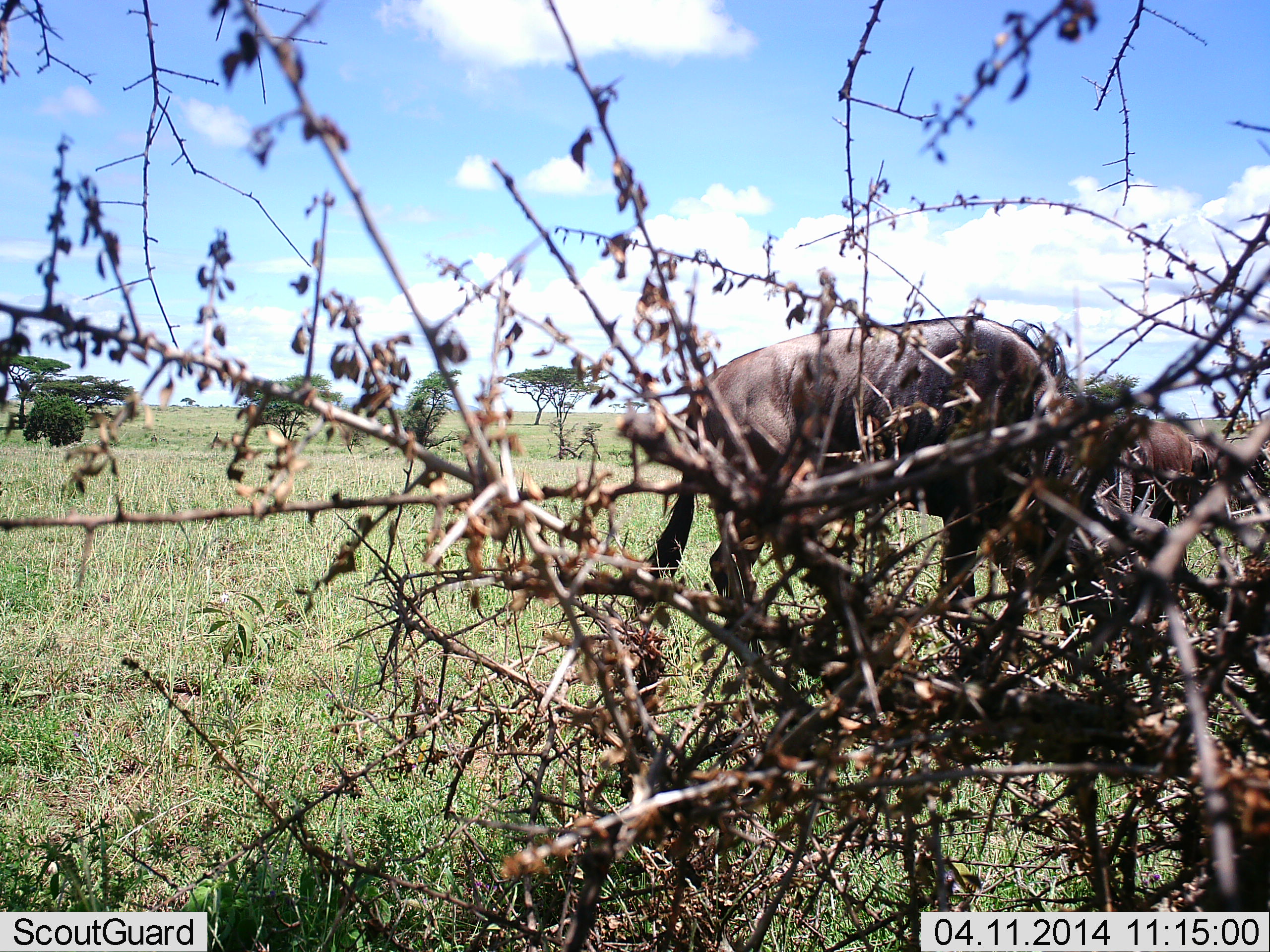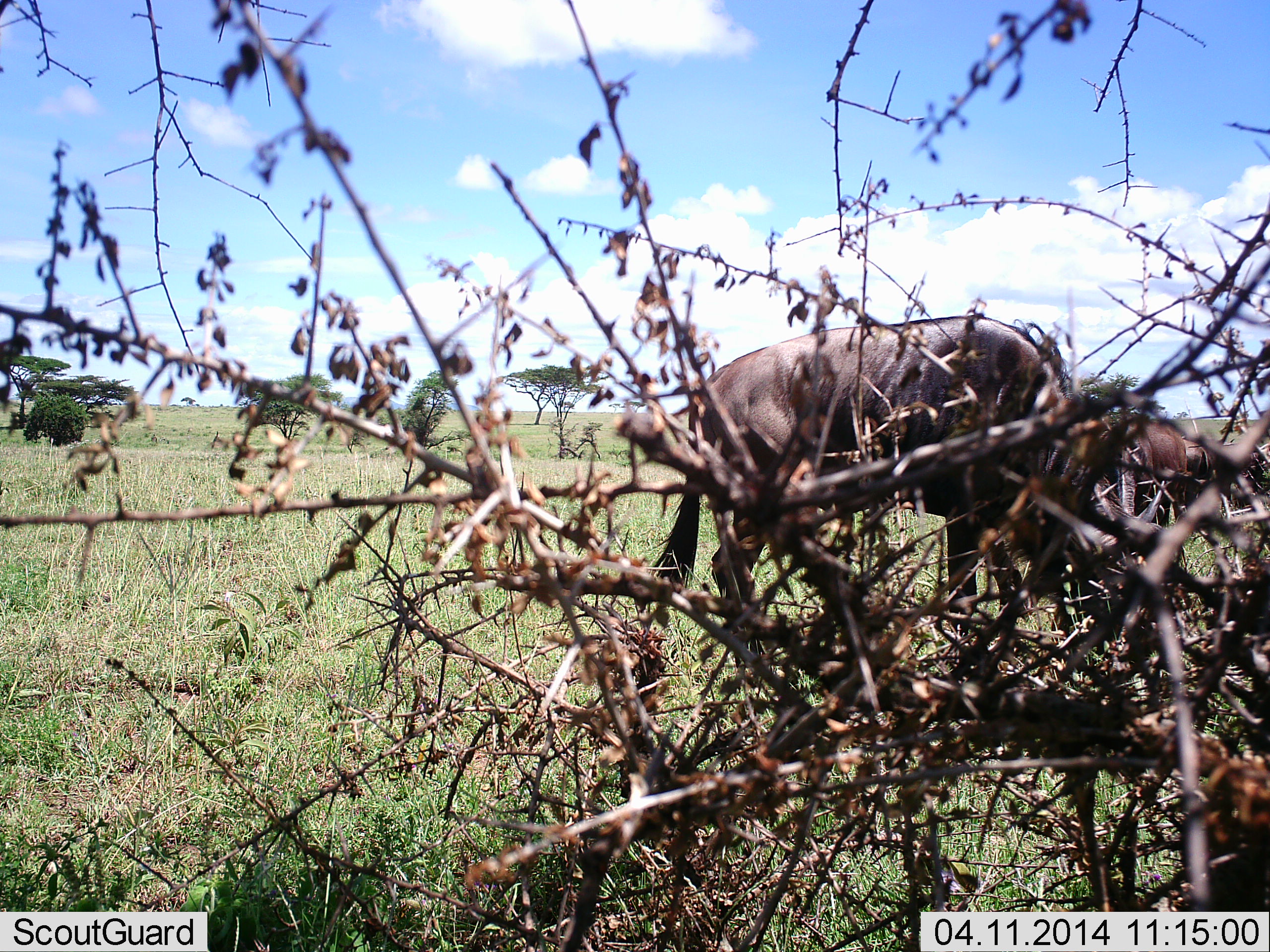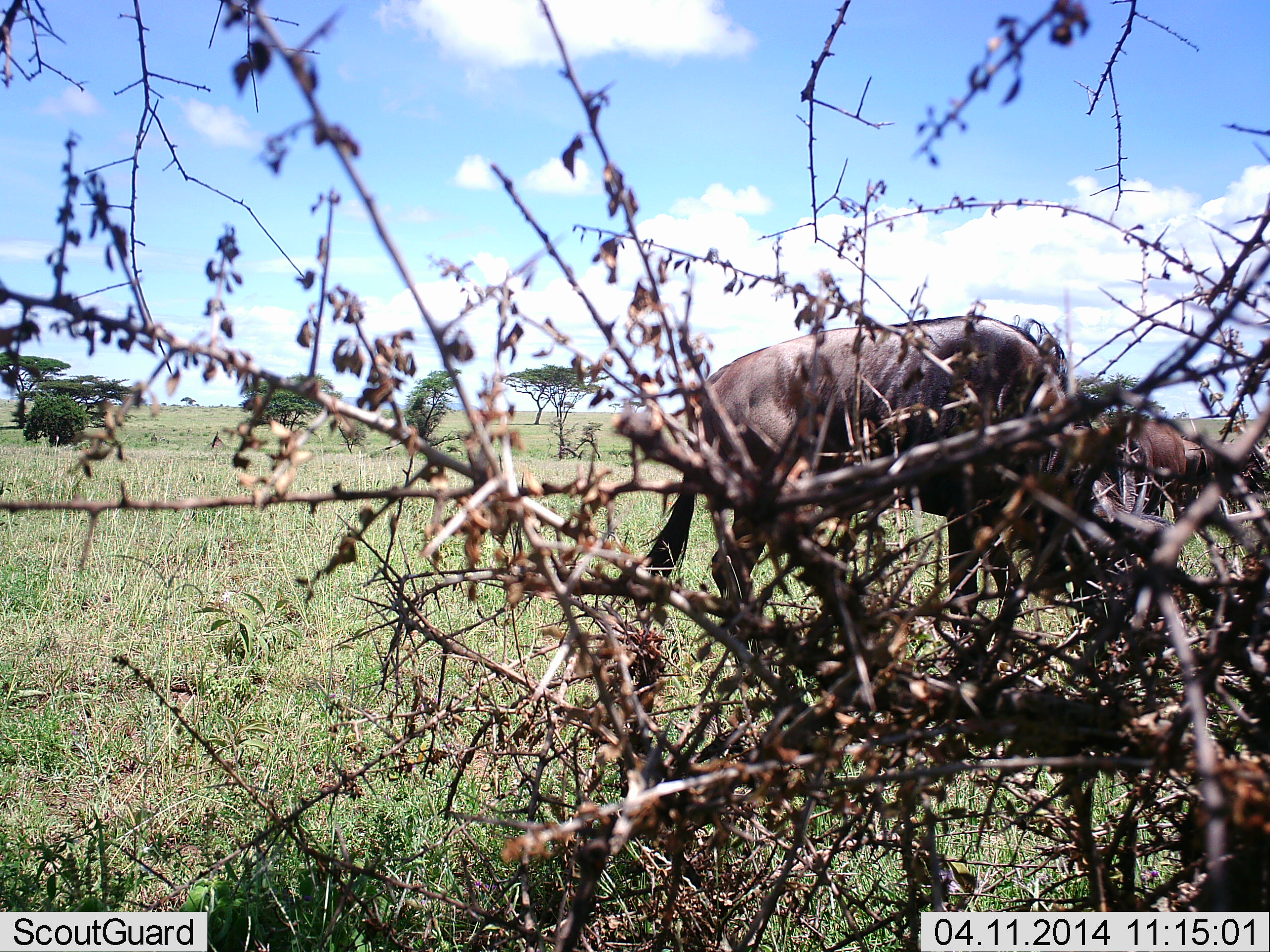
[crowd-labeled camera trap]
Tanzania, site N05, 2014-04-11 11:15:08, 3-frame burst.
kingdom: Animalia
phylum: Chordata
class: Mammalia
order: Artiodactyla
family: Bovidae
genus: Connochaetes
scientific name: Connochaetes taurinus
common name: blue wildebeest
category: wildebeest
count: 2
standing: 50%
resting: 0%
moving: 10%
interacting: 0%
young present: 0%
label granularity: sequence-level